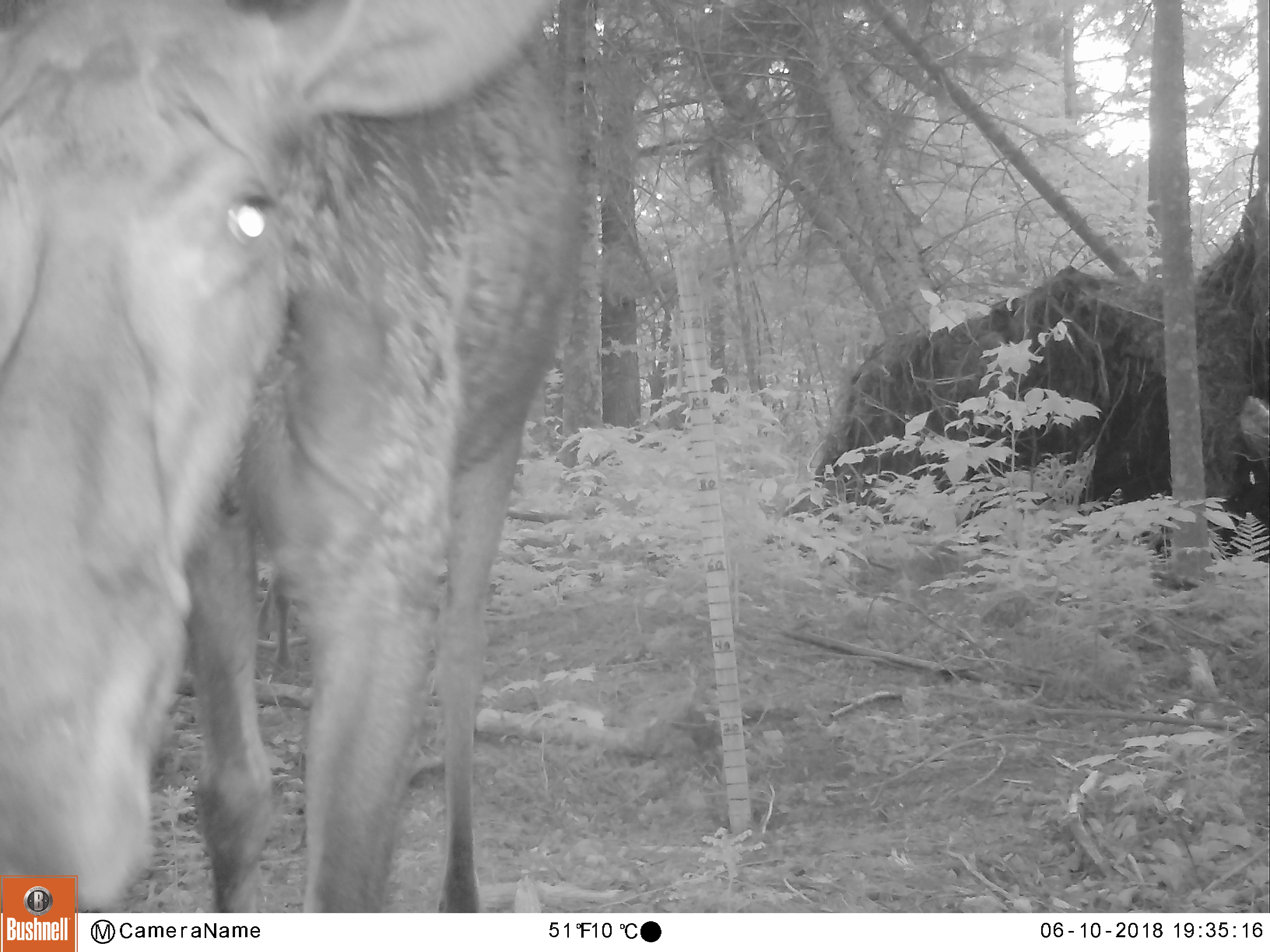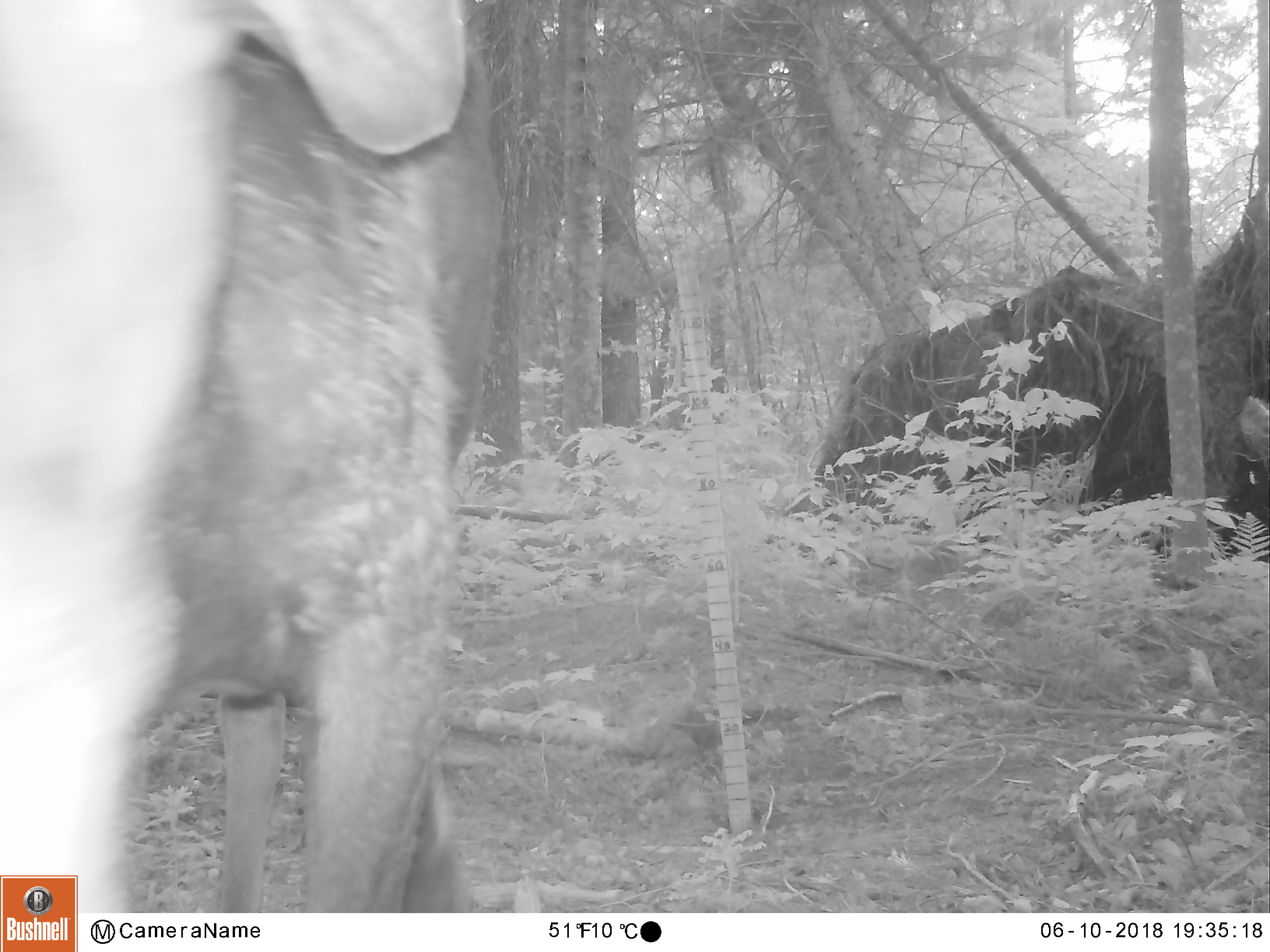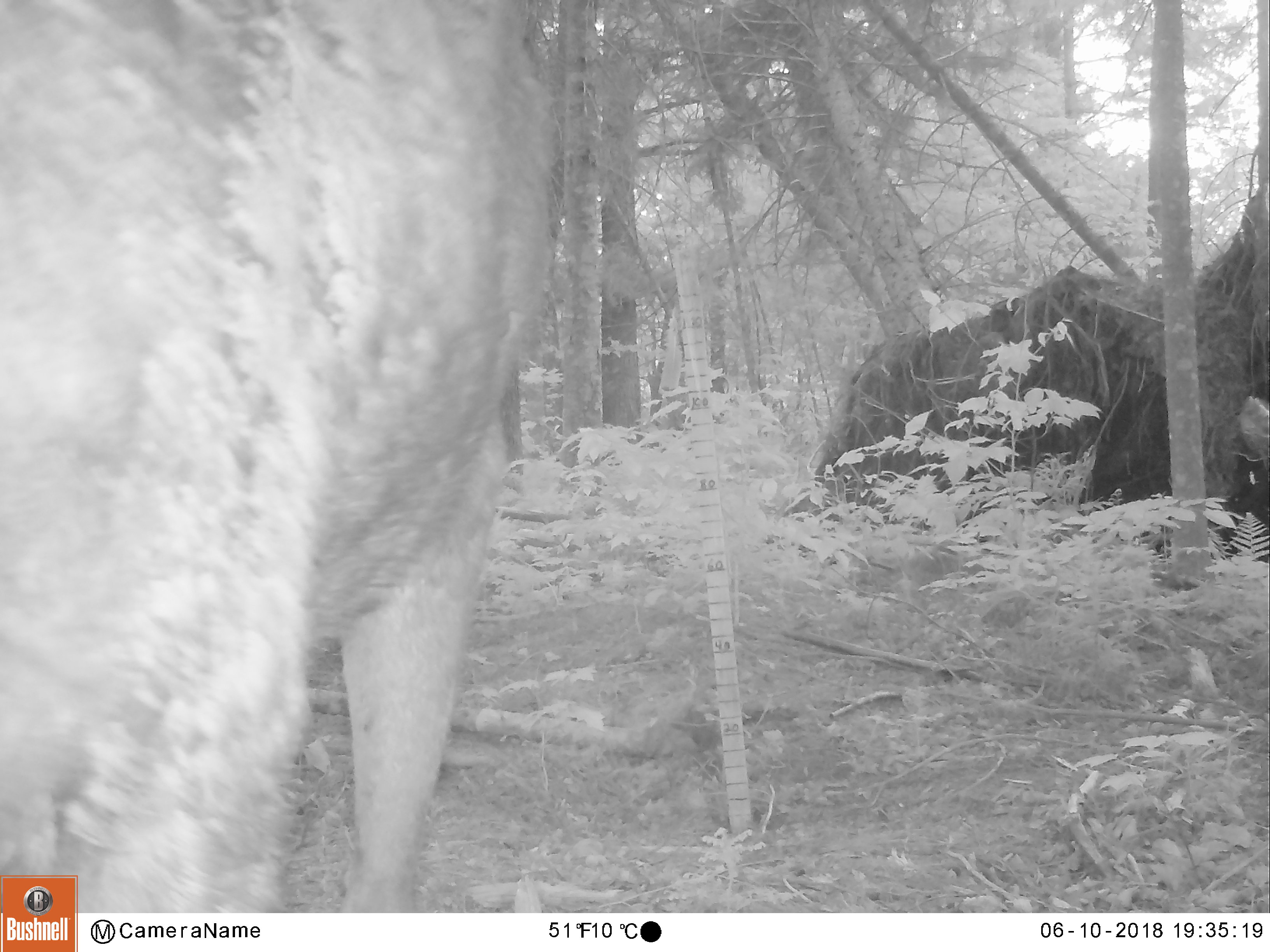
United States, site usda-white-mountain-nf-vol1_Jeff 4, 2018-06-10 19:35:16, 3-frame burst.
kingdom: Animalia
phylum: Chordata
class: Mammalia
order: Artiodactyla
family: Cervidae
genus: Alces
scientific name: Alces alces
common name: moose